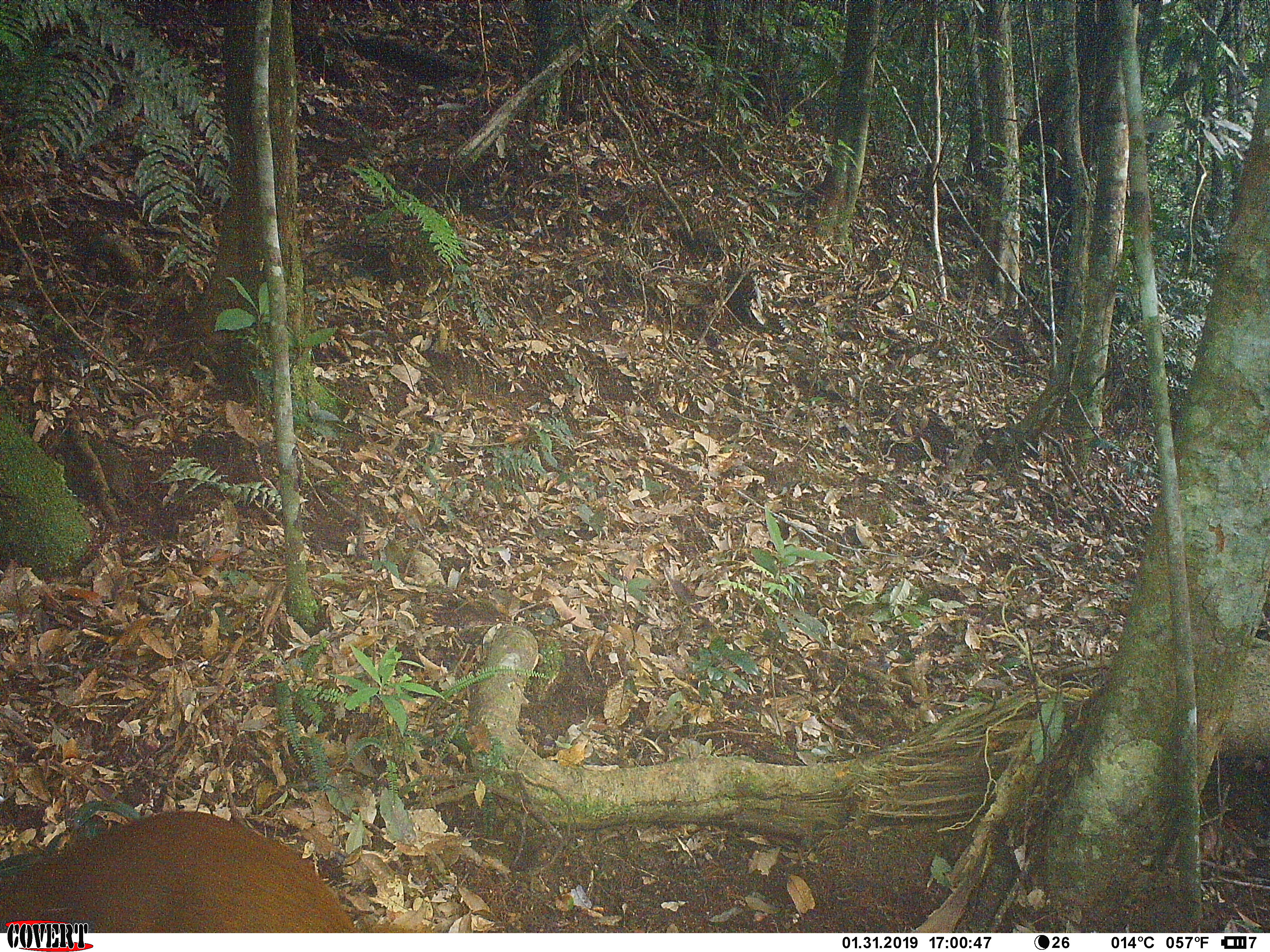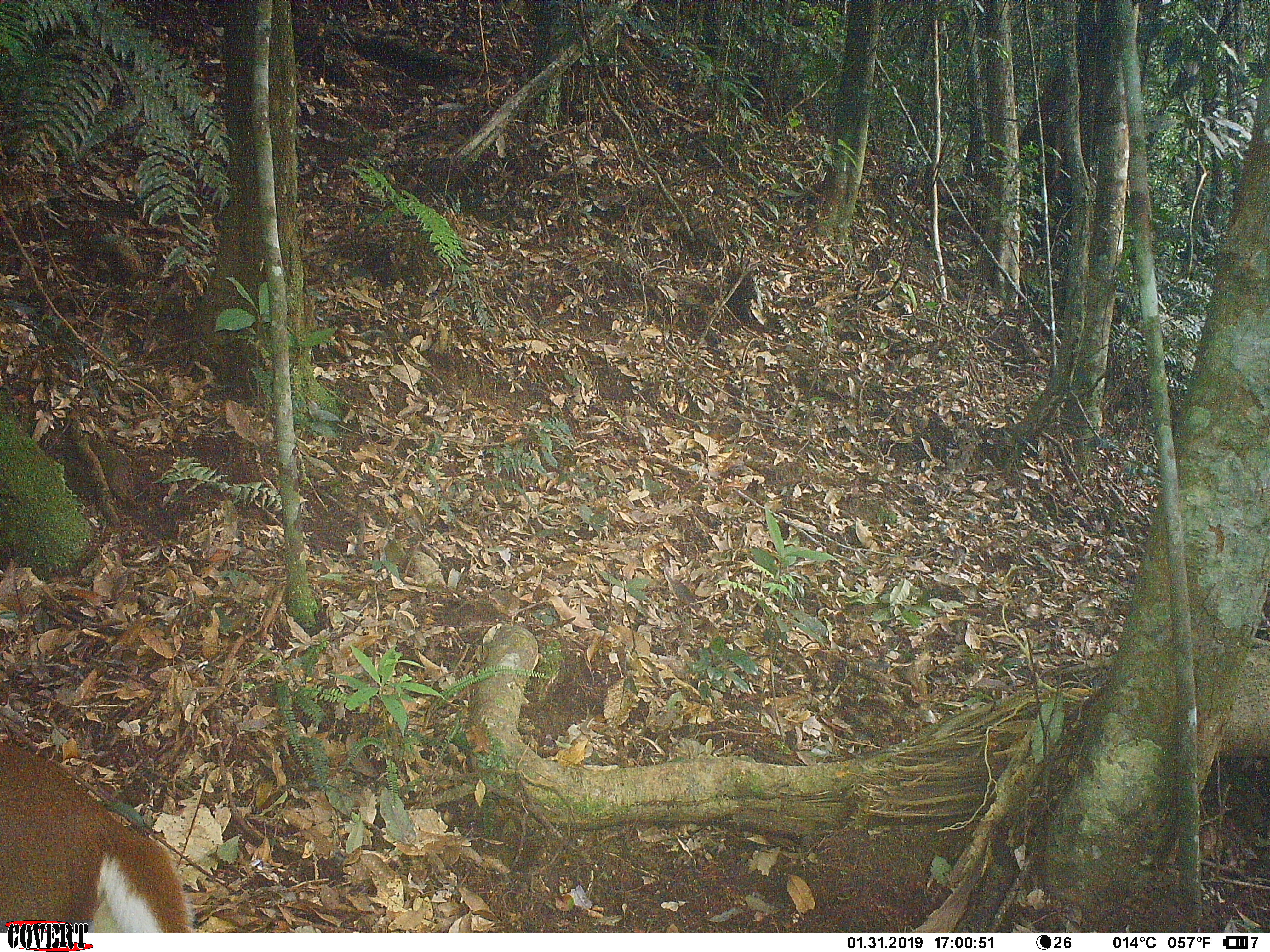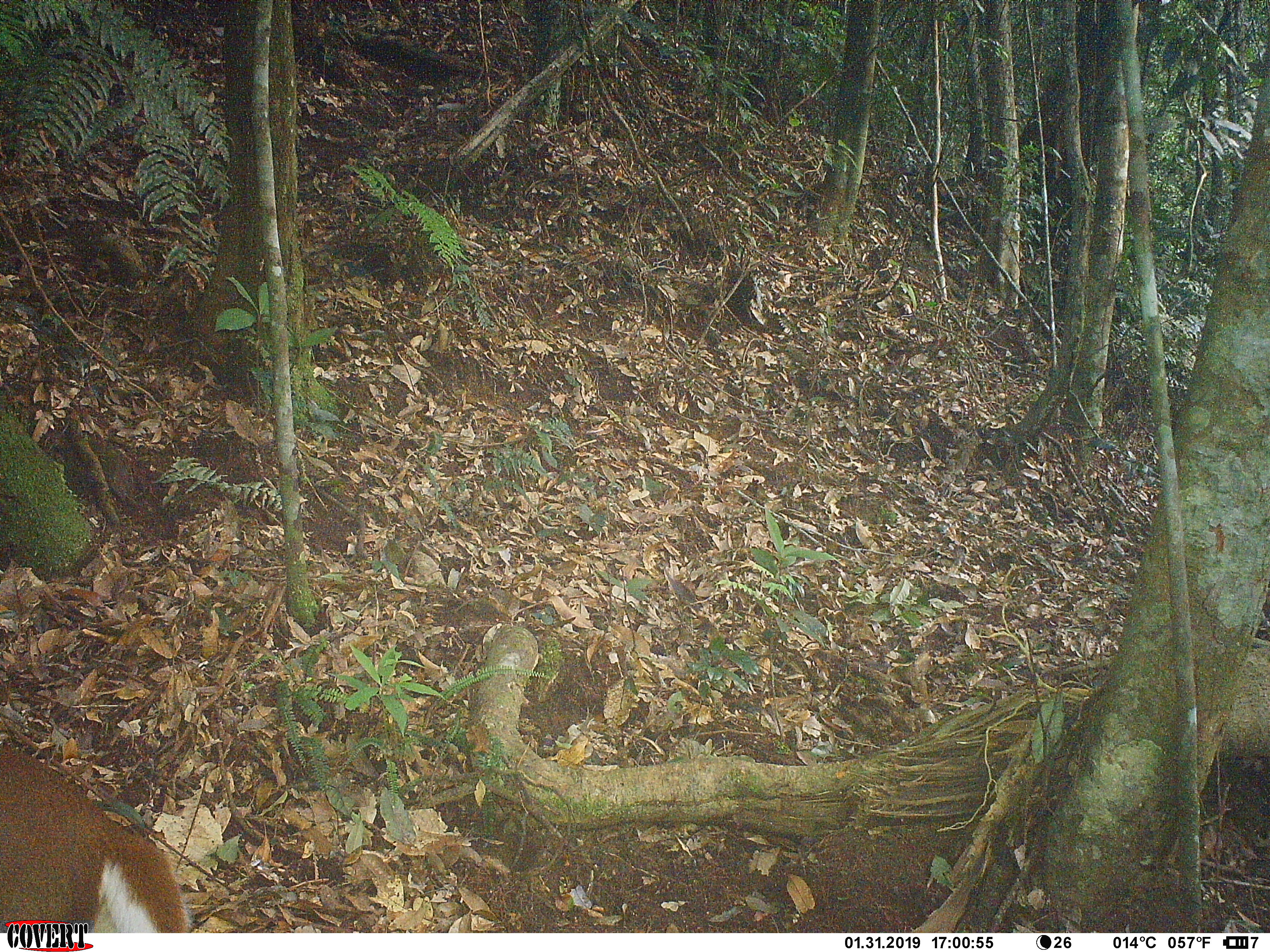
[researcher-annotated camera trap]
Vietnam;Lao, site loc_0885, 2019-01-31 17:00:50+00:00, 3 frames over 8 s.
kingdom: Animalia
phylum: Chordata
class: Mammalia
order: Artiodactyla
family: Cervidae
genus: Muntiacus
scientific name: Muntiacus rooseveltorum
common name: roosevelt's muntjac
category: roosevelts muntjac group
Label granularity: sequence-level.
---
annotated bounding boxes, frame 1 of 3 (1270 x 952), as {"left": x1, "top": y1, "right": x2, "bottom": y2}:
roosevelts muntjac group: {"left": 0, "top": 806, "right": 427, "bottom": 932}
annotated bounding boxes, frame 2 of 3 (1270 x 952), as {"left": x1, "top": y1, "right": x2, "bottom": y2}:
roosevelts muntjac group: {"left": 0, "top": 728, "right": 186, "bottom": 932}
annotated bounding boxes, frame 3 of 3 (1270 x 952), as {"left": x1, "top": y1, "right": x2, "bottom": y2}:
roosevelts muntjac group: {"left": 0, "top": 746, "right": 189, "bottom": 932}